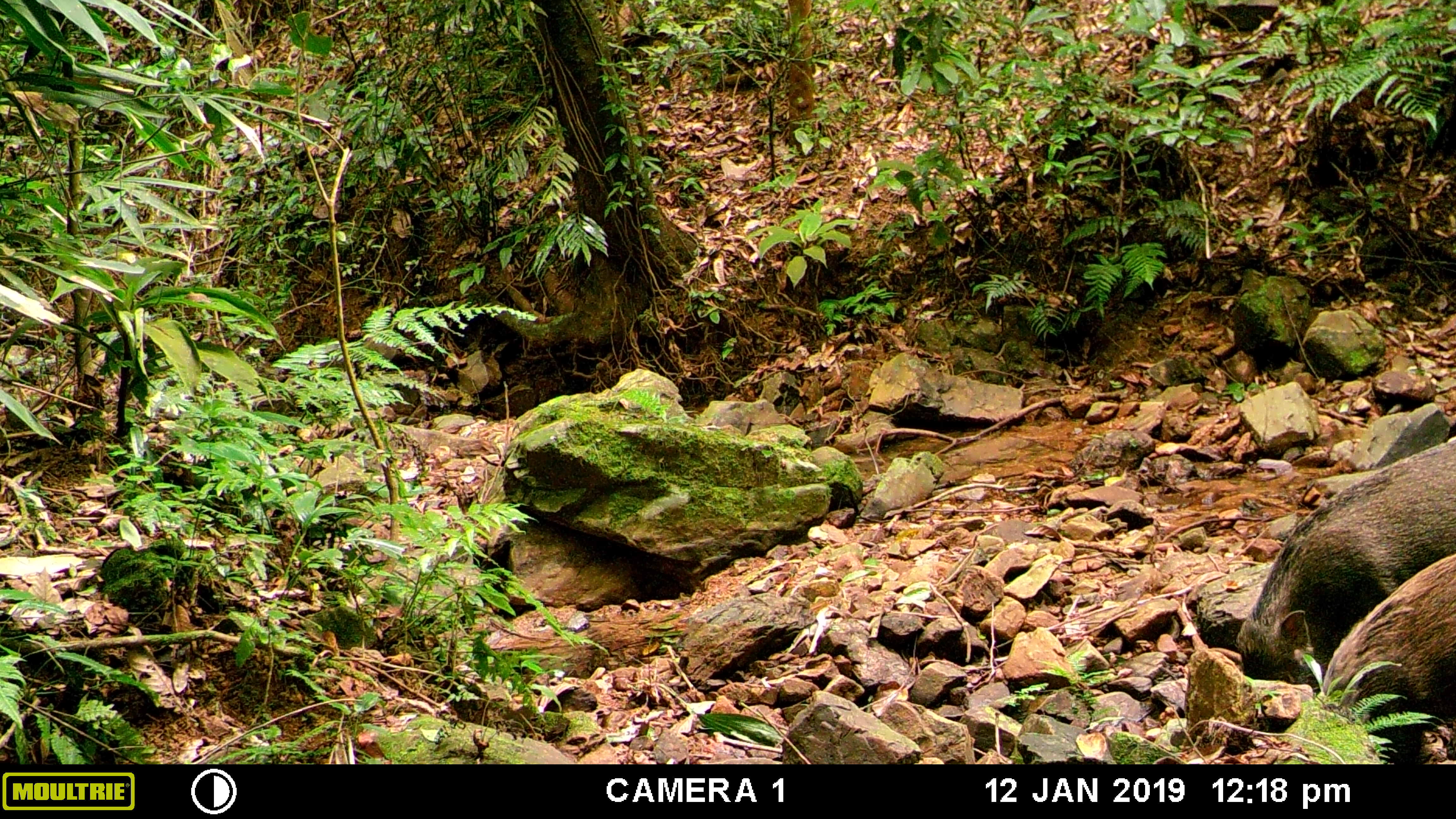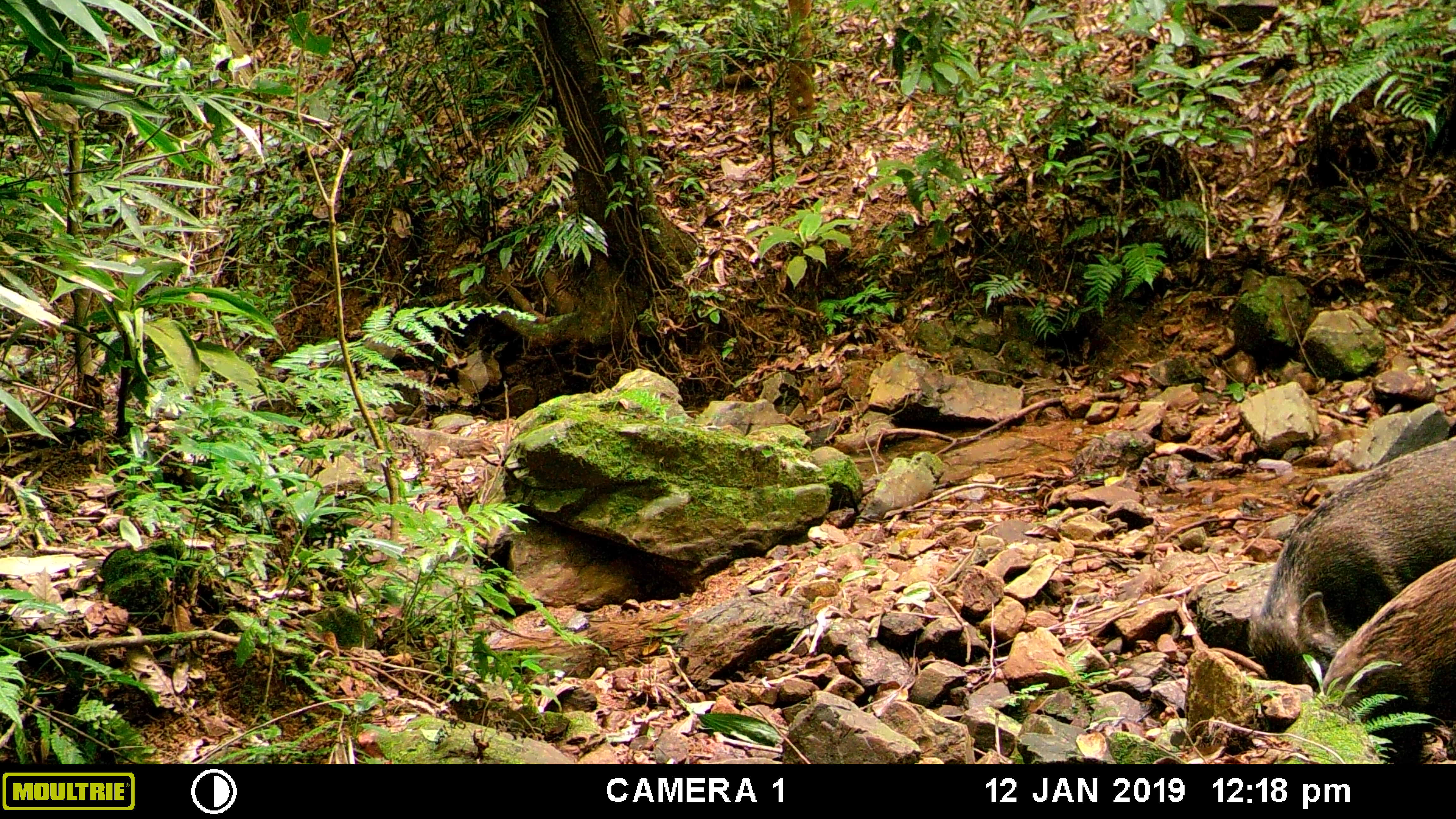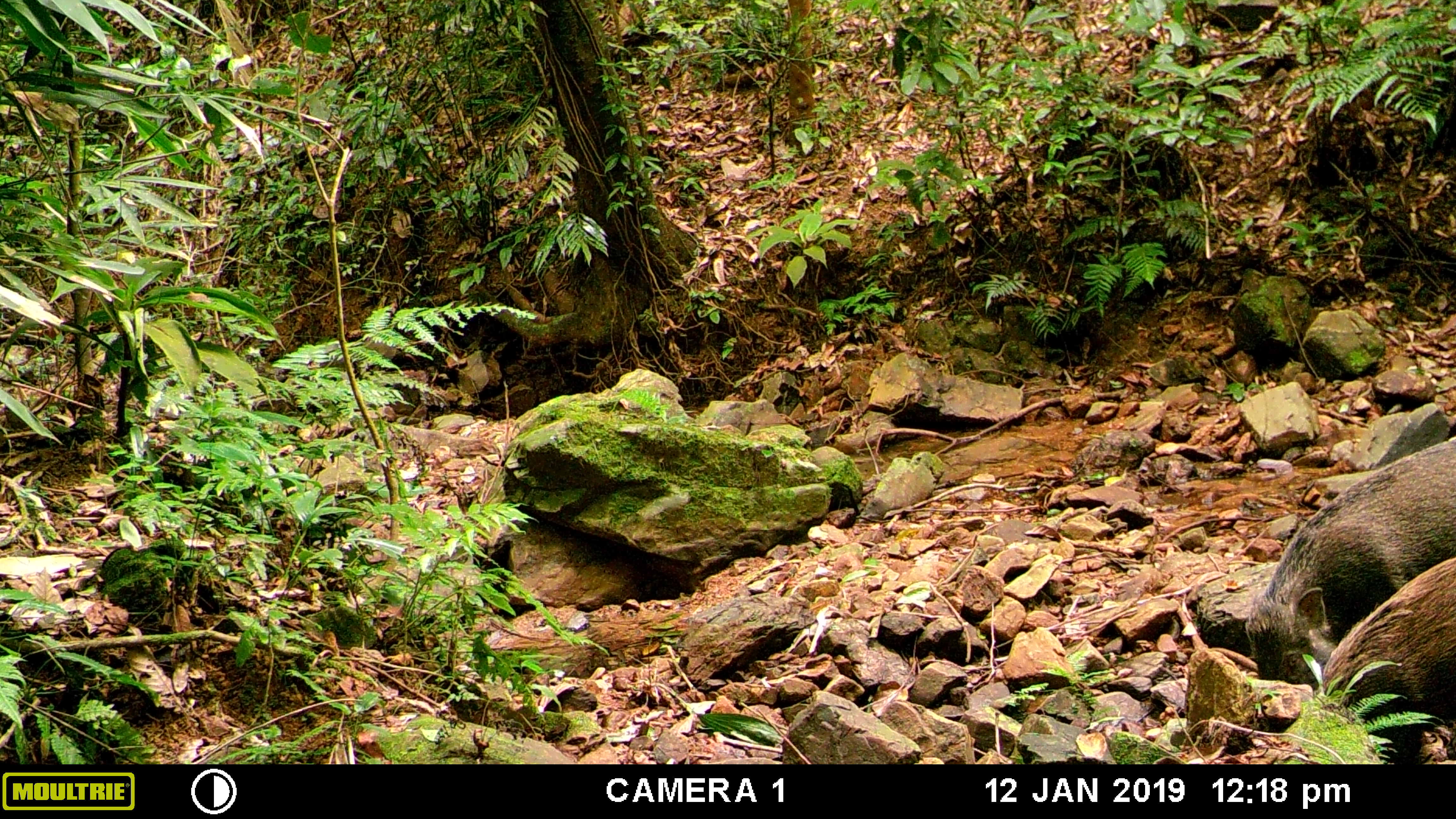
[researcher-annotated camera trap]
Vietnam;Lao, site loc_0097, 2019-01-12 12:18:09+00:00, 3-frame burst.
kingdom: Animalia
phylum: Chordata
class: Mammalia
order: Artiodactyla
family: Suidae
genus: Sus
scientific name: Sus scrofa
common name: eurasian wild pig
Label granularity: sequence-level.